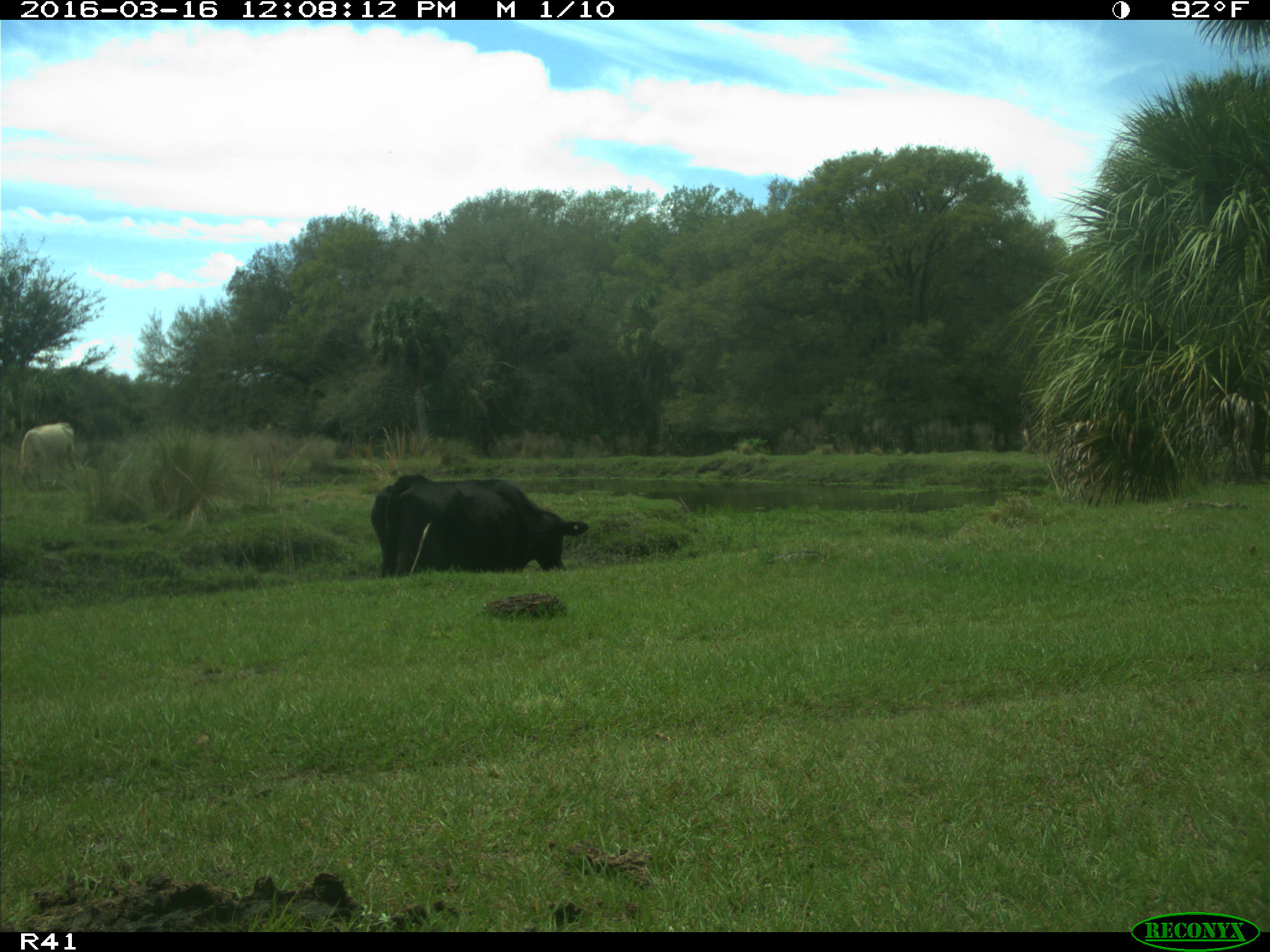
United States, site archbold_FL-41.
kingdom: Animalia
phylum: Chordata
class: Mammalia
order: Artiodactyla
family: Bovidae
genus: Bos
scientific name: Bos taurus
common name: domestic cow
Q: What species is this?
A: Bos taurus (domestic cow).